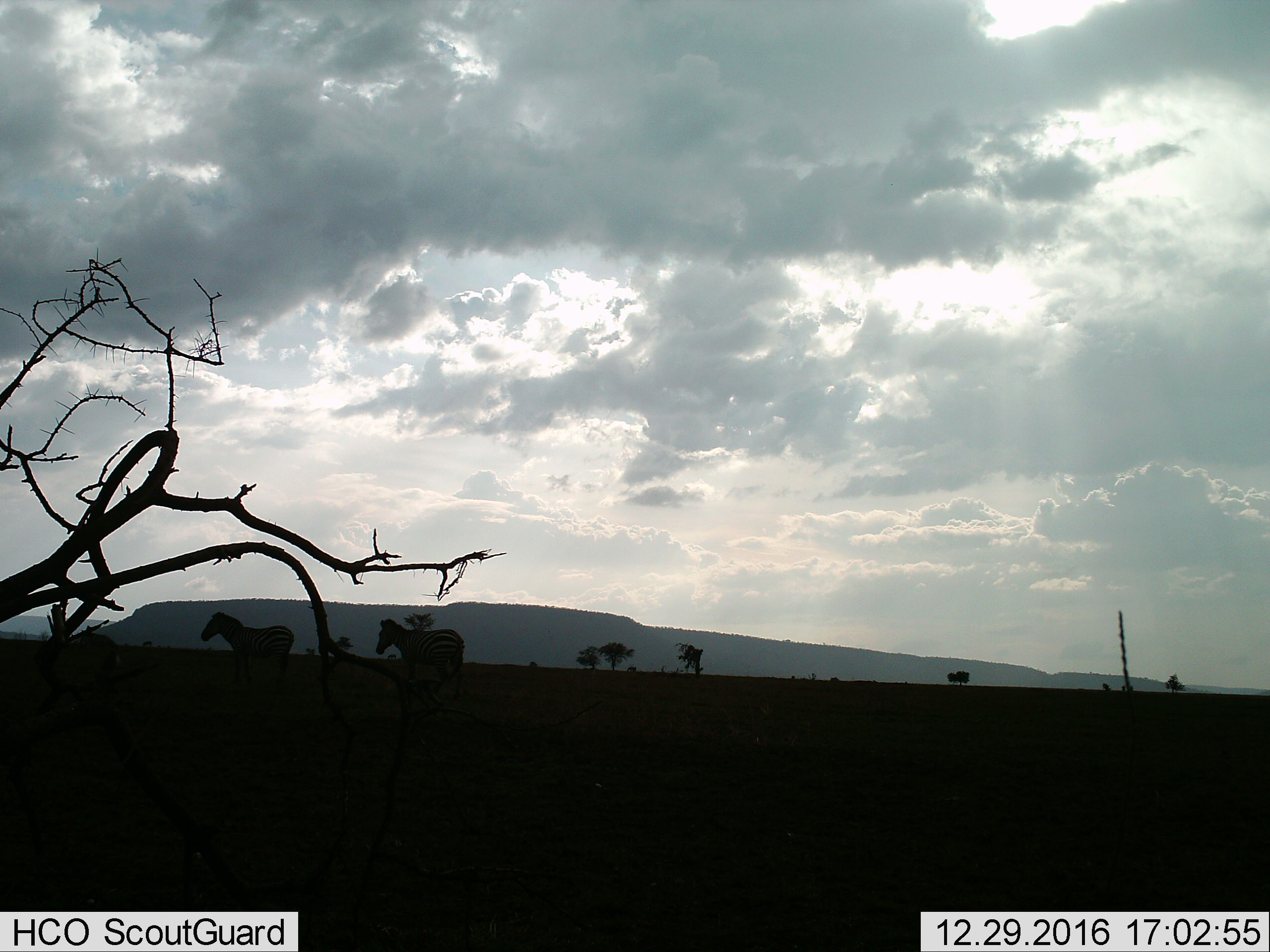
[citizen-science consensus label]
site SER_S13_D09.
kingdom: Animalia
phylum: Chordata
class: Mammalia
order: Perissodactyla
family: Equidae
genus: Equus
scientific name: Equus quagga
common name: plains zebra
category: zebraplains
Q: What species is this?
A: Zebraplains (plains zebra) (Equus quagga).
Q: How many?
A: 2.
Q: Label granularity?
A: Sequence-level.